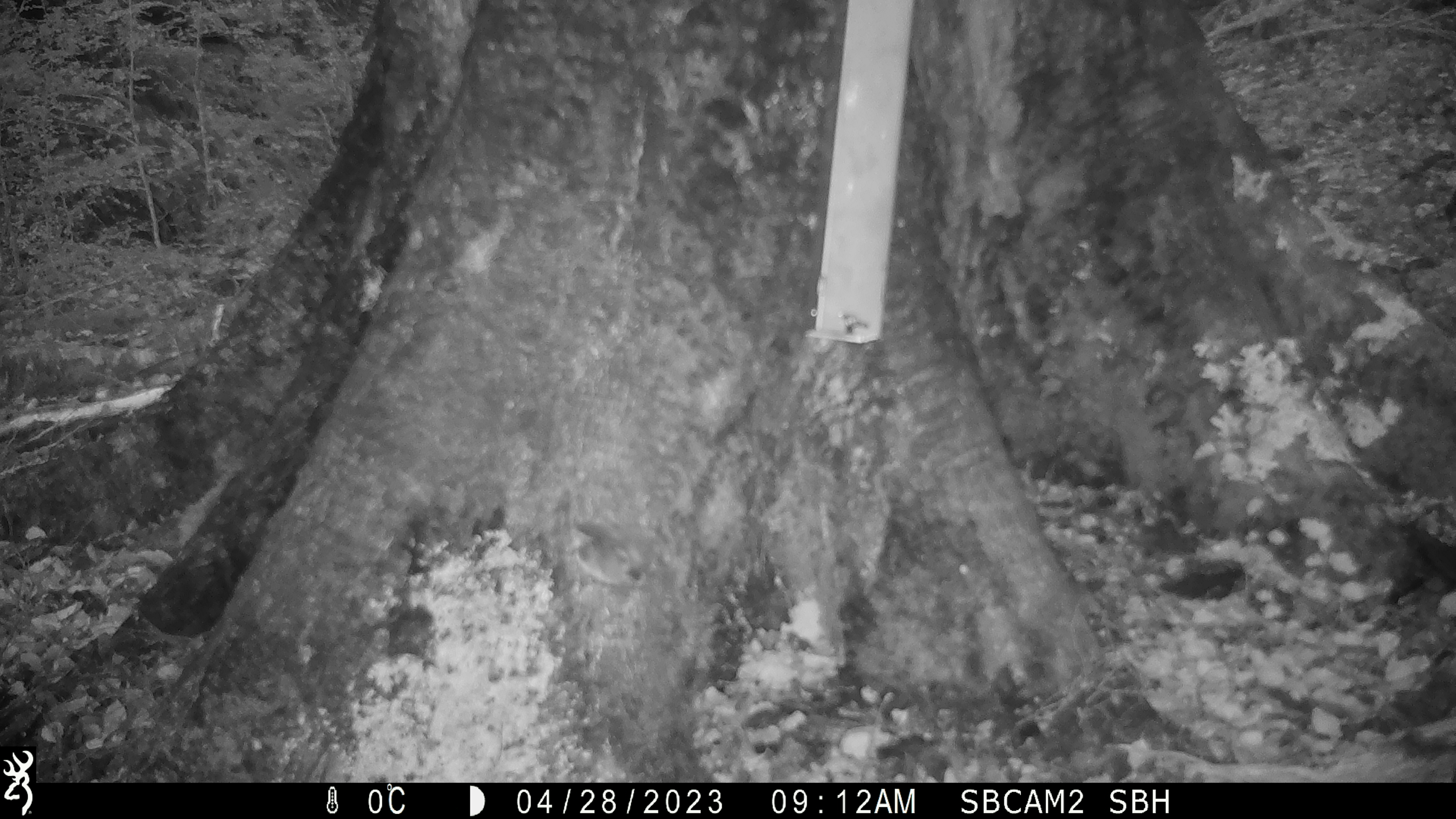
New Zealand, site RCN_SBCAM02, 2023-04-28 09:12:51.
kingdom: Animalia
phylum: Chordata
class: Aves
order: Passeriformes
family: Acanthisittidae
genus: Acanthisitta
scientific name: Acanthisitta chloris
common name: rifleman